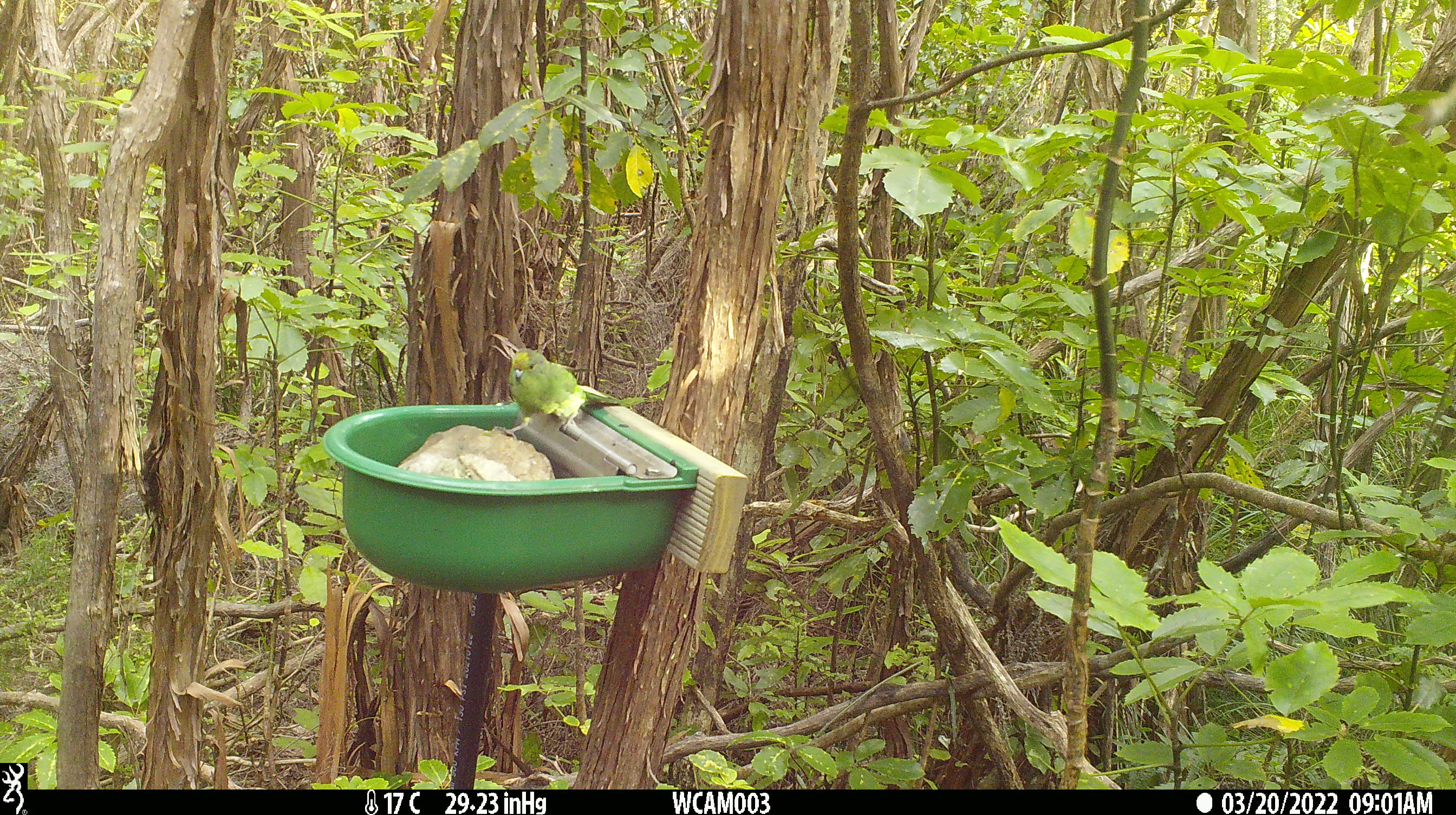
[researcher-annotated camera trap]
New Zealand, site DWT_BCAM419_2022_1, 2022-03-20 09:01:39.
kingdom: Animalia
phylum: Chordata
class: Aves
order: Psittaciformes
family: Psittaculidae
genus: Cyanoramphus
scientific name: Cyanoramphus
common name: parakeet